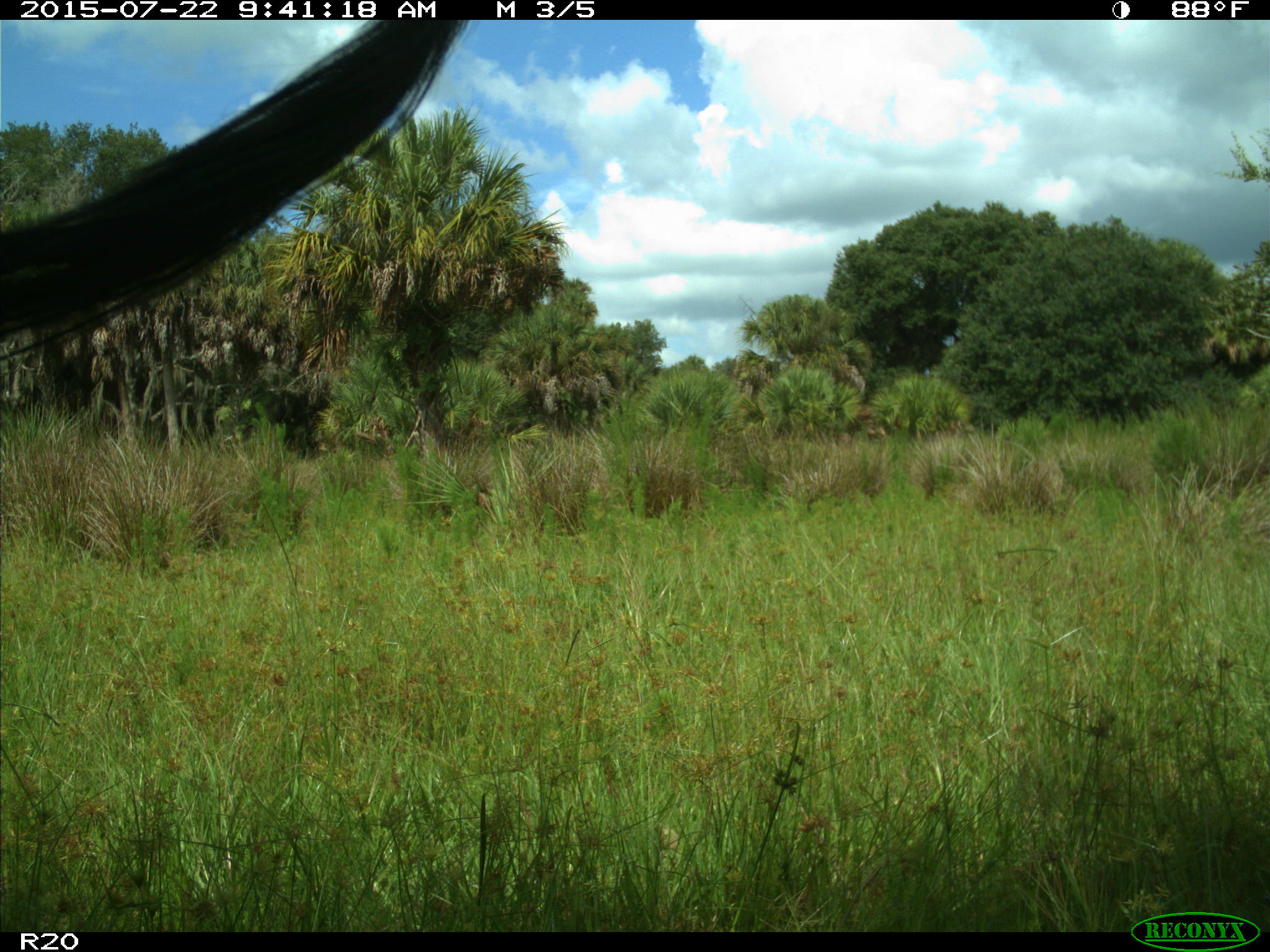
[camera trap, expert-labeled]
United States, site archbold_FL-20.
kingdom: Animalia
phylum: Chordata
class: Mammalia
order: Artiodactyla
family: Bovidae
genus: Bos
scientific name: Bos taurus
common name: domestic cow